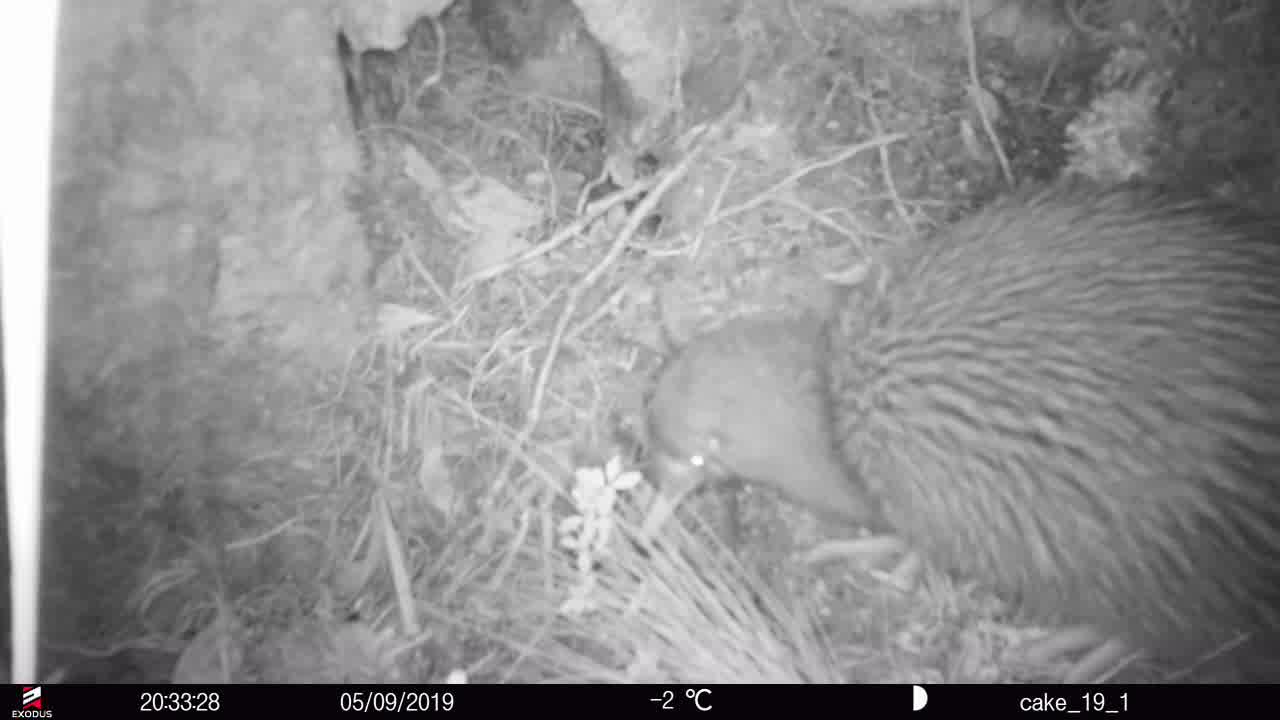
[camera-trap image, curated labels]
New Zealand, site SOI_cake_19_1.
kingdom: Animalia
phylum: Chordata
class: Aves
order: Apterygiformes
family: Apterygidae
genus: Apteryx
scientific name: Apteryx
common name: kiwi